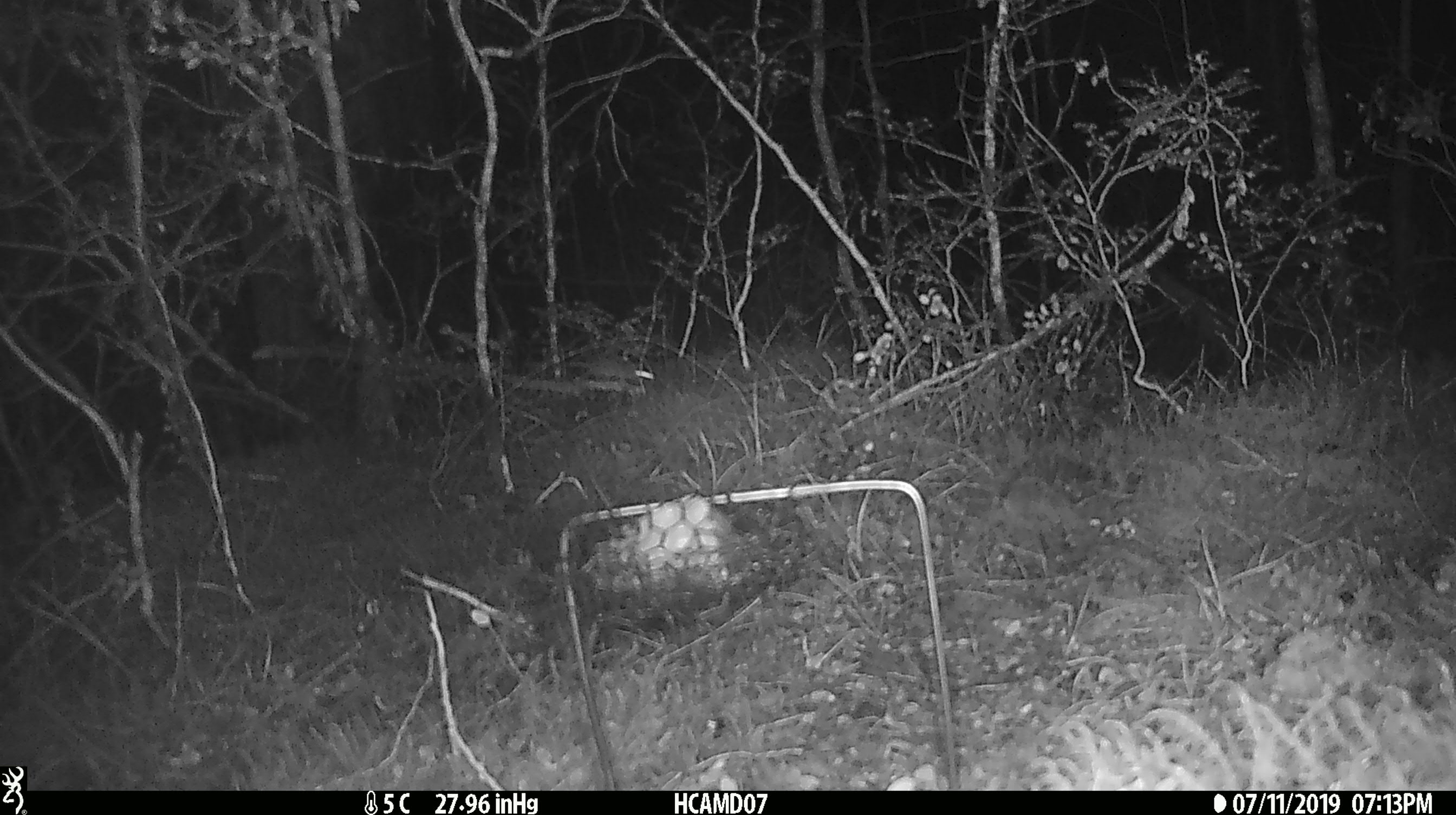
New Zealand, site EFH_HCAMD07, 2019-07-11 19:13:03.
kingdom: Animalia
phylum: Chordata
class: Mammalia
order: Rodentia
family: Muridae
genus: Mus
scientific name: Mus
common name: mouse